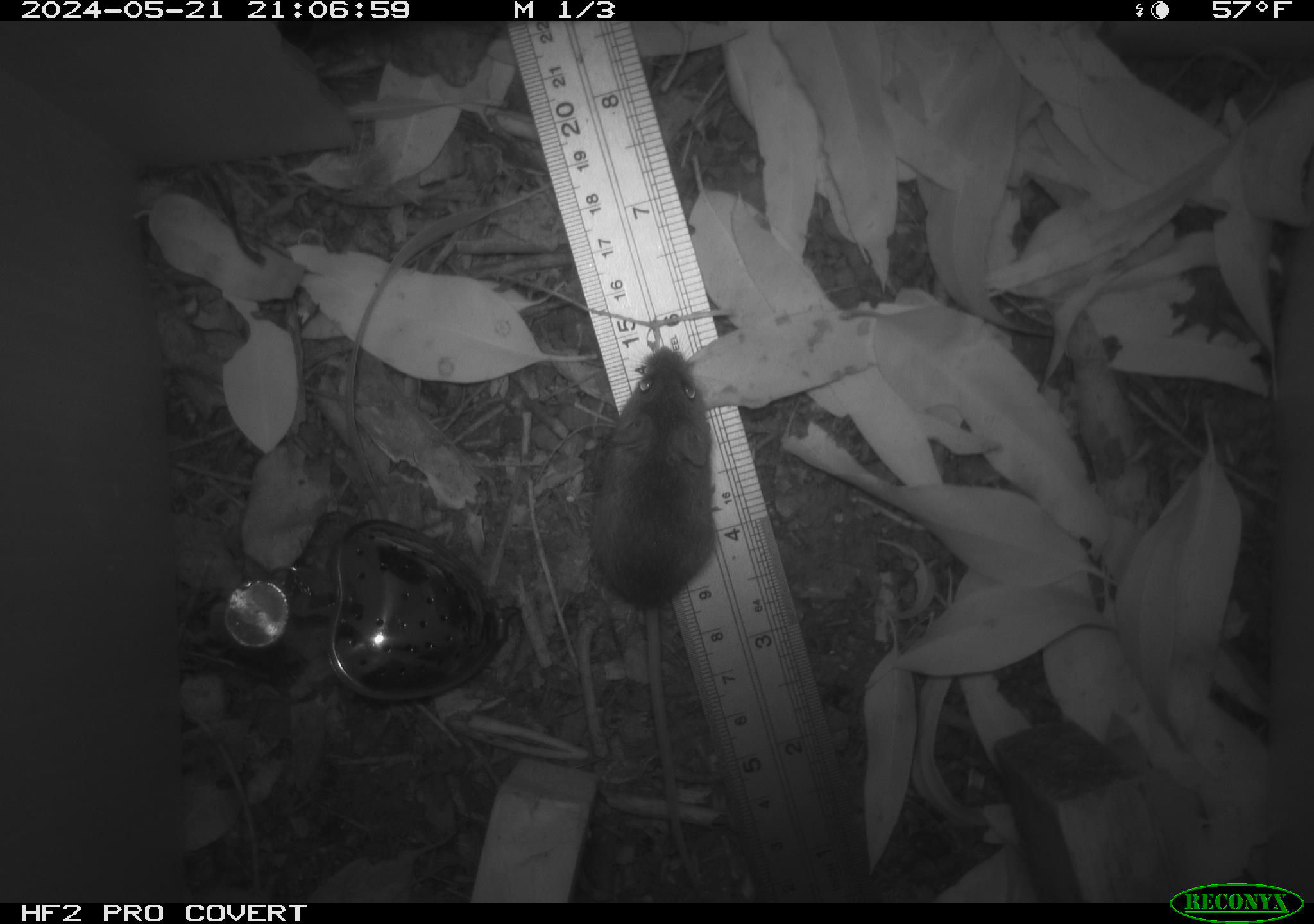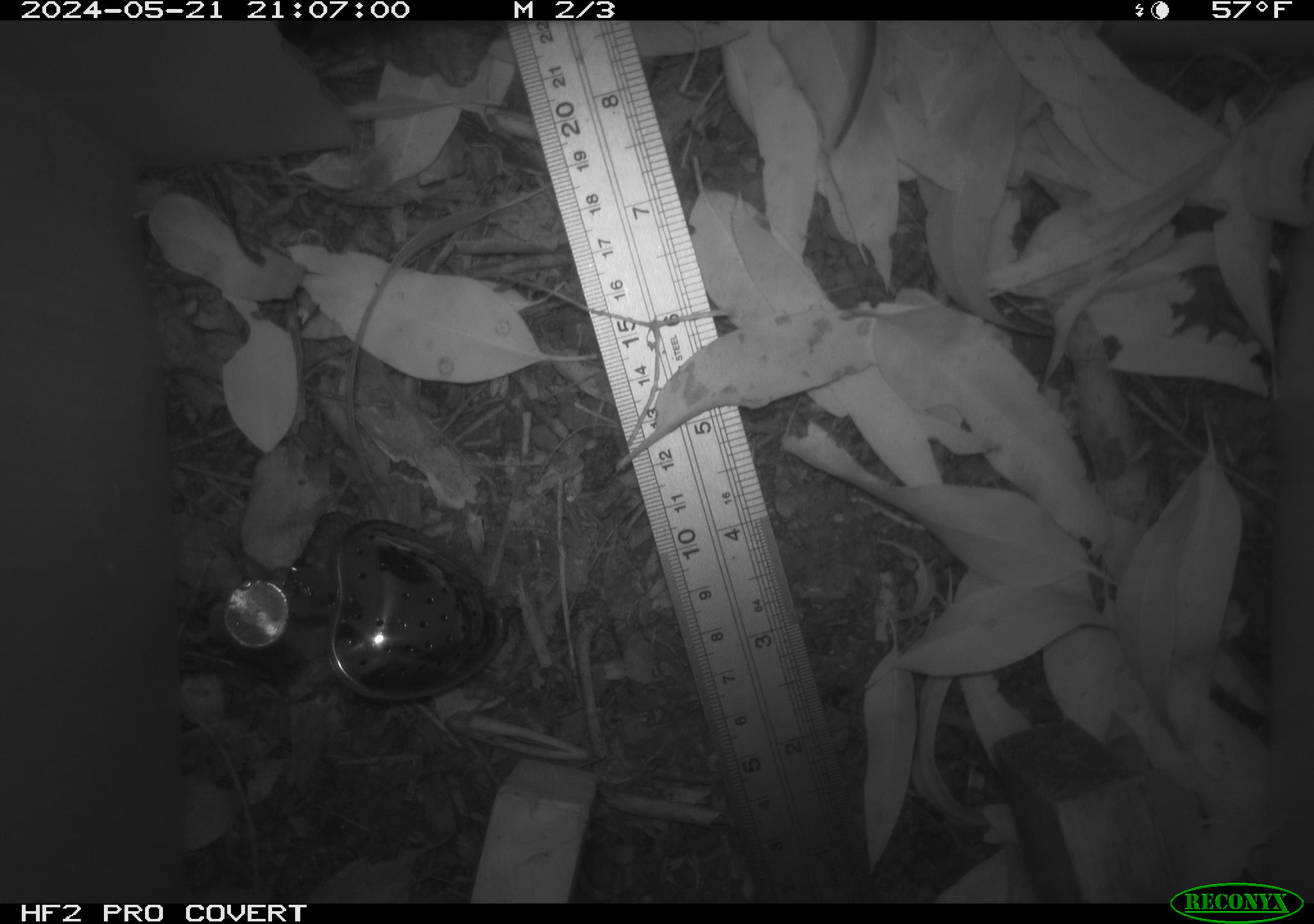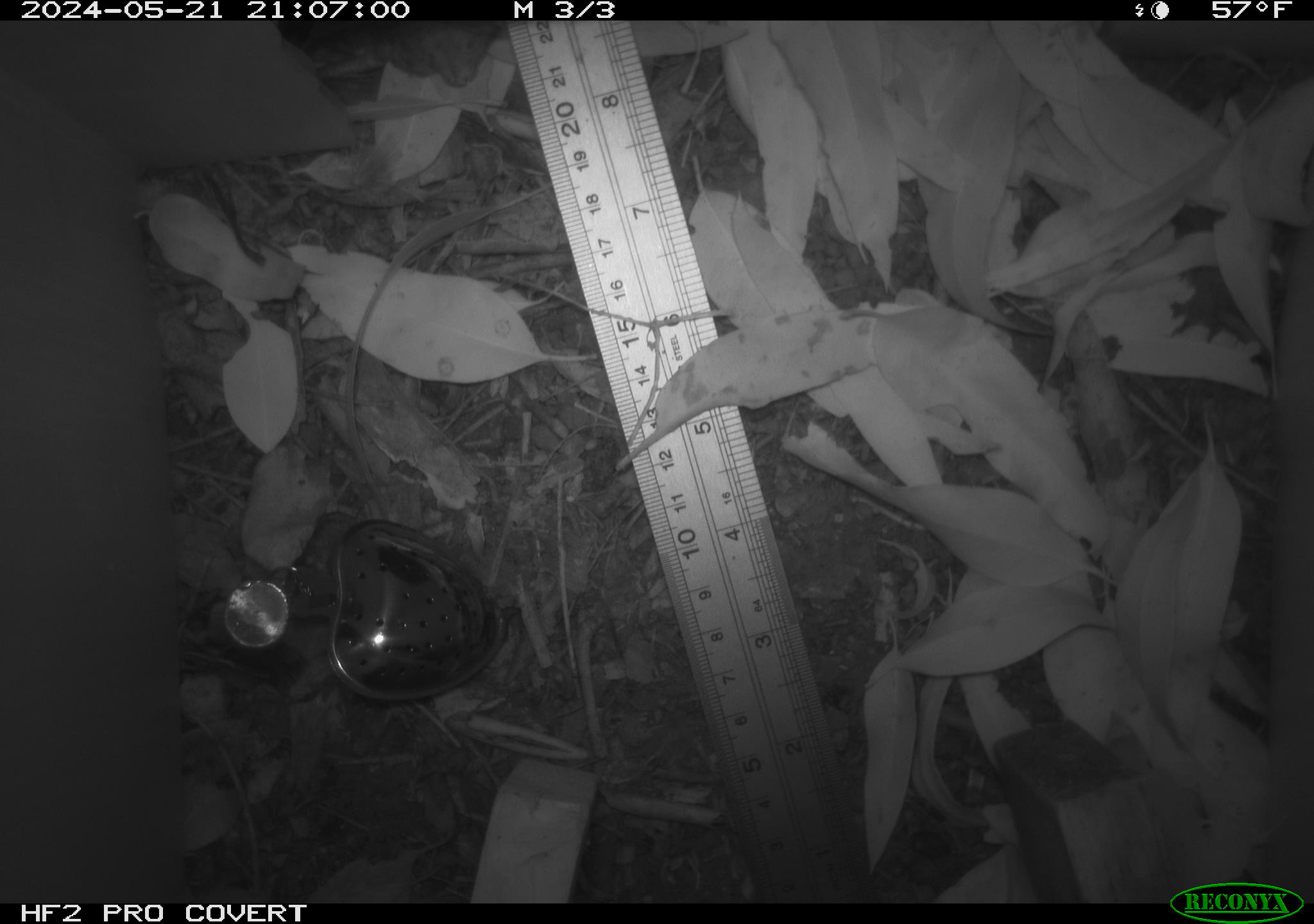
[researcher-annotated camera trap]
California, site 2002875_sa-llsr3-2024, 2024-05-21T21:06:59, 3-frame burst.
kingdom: Animalia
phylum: Chordata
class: Mammalia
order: Rodentia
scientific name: Rodentia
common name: mouse species